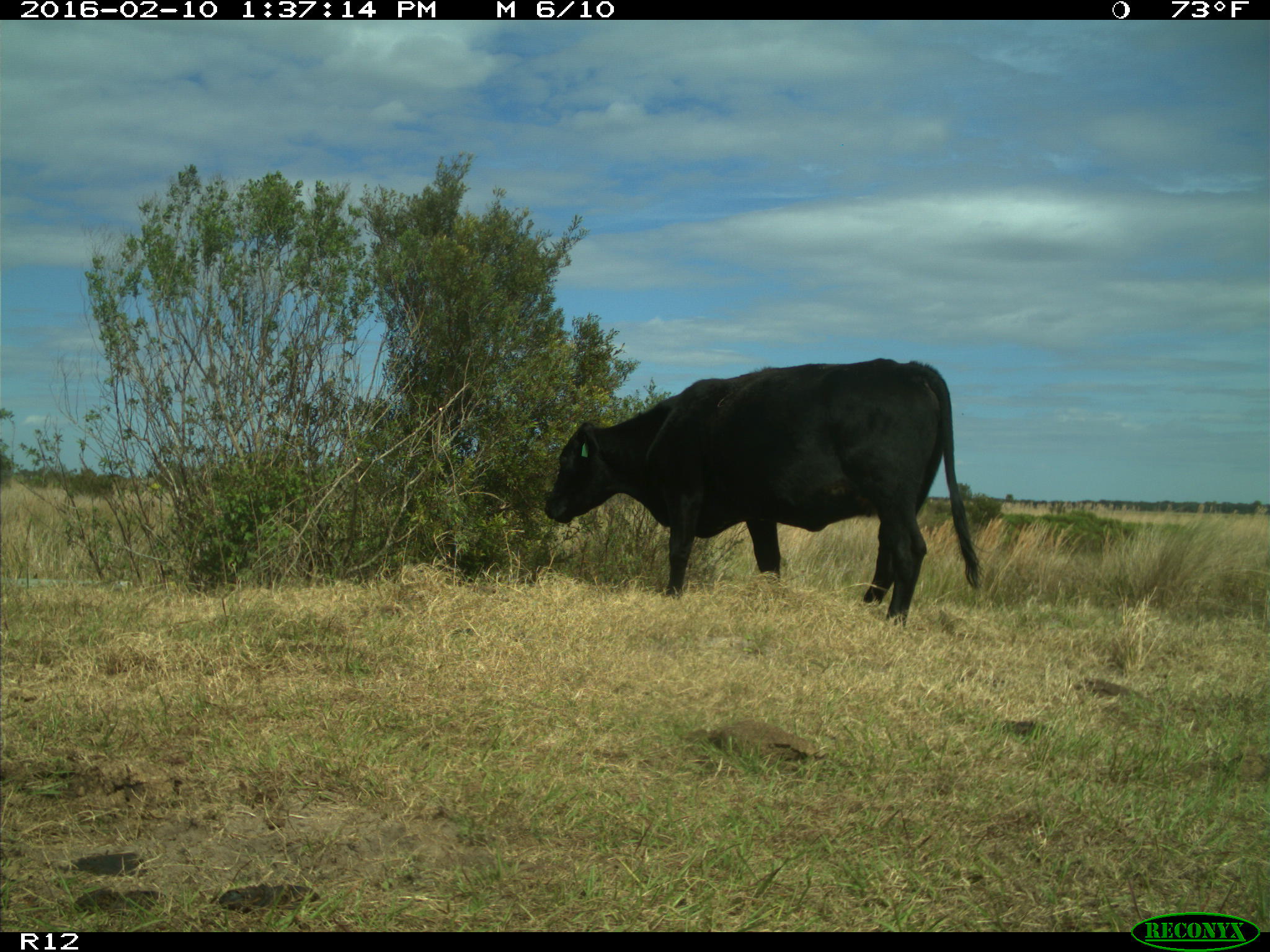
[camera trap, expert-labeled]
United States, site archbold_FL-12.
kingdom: Animalia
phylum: Chordata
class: Mammalia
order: Artiodactyla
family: Bovidae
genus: Bos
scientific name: Bos taurus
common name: domestic cow